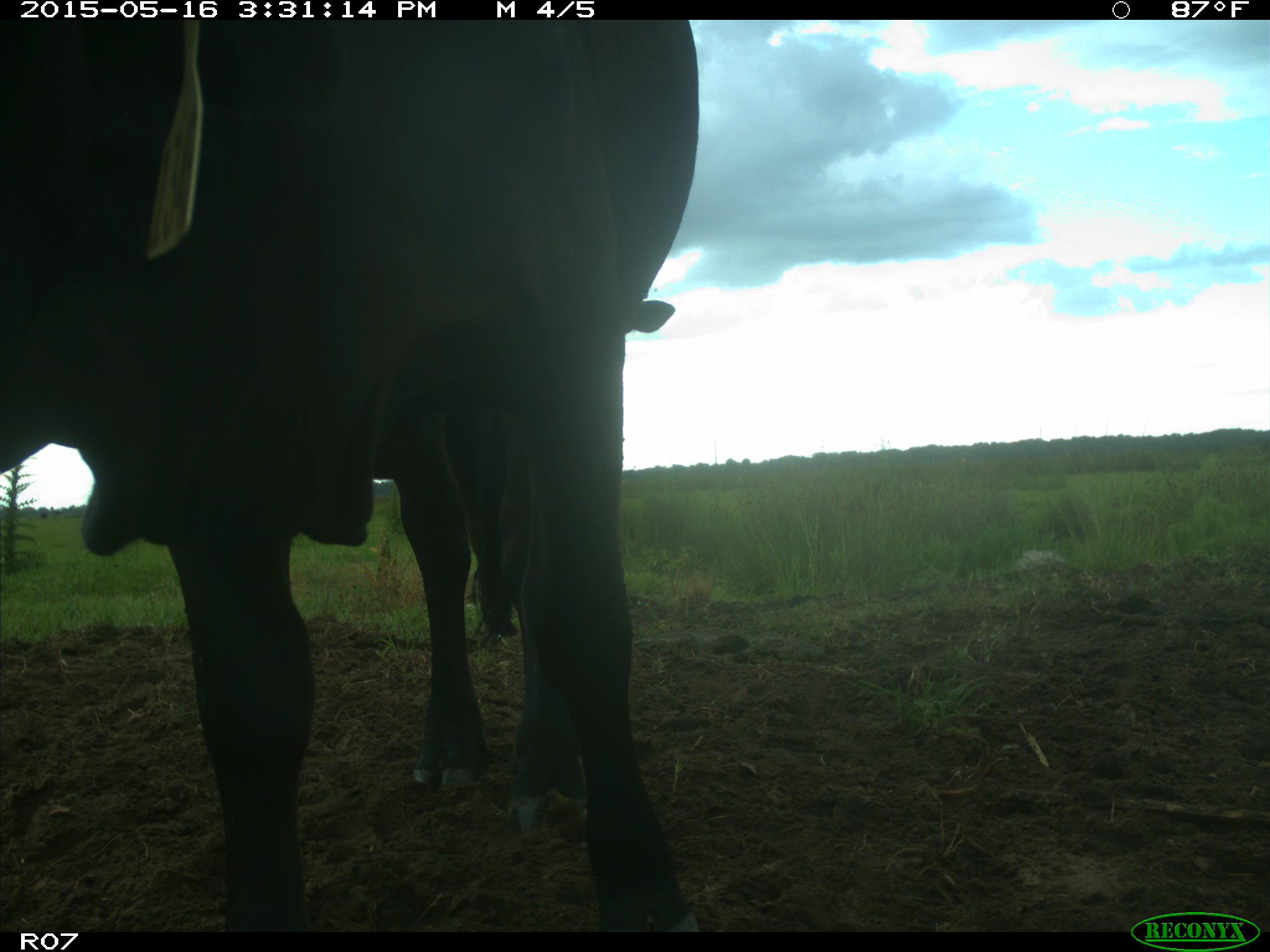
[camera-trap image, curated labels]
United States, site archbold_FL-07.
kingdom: Animalia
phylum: Chordata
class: Mammalia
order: Artiodactyla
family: Bovidae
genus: Bos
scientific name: Bos taurus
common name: domestic cow